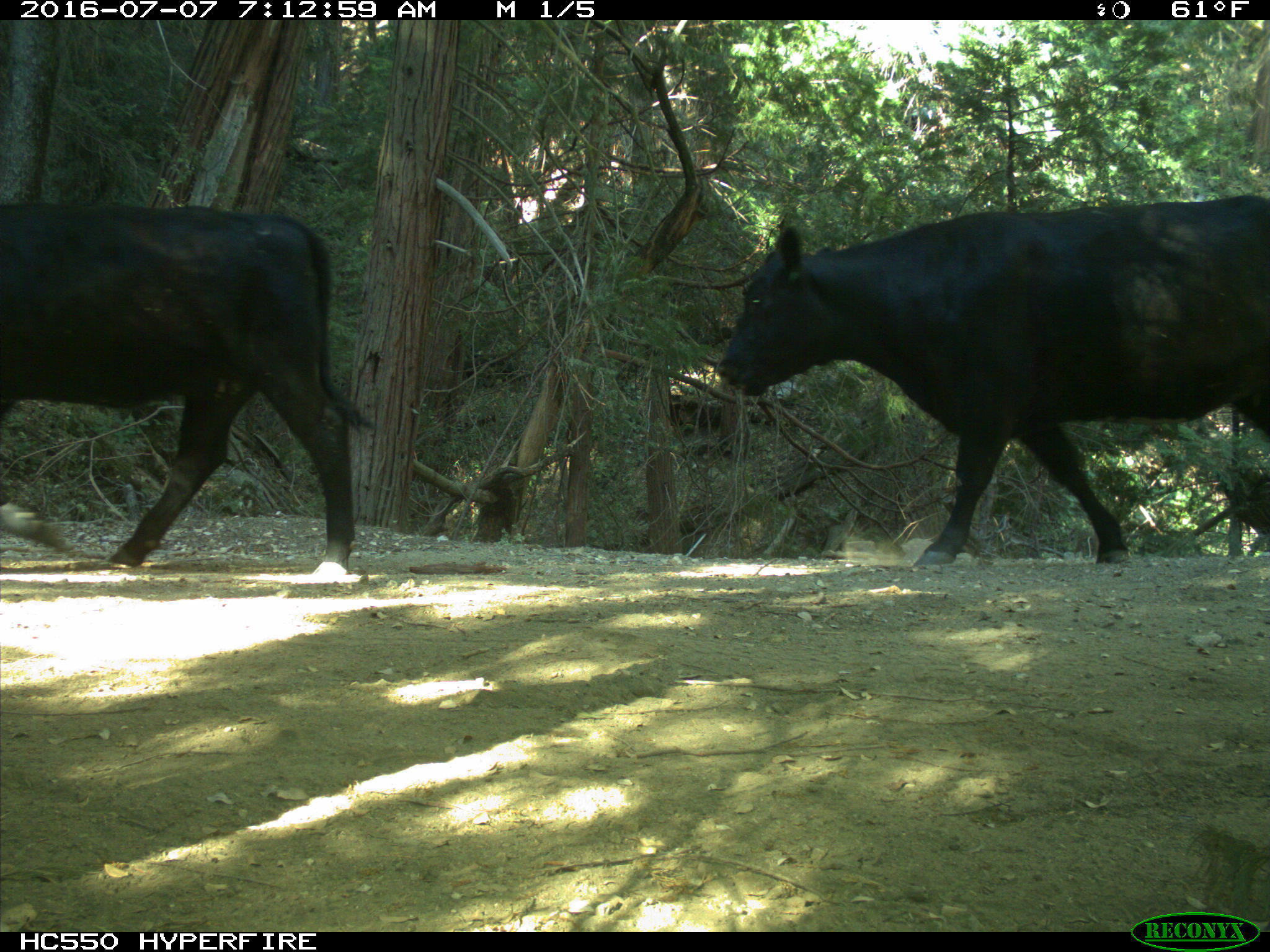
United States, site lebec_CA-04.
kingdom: Animalia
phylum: Chordata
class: Mammalia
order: Artiodactyla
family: Bovidae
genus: Bos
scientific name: Bos taurus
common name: domestic cow